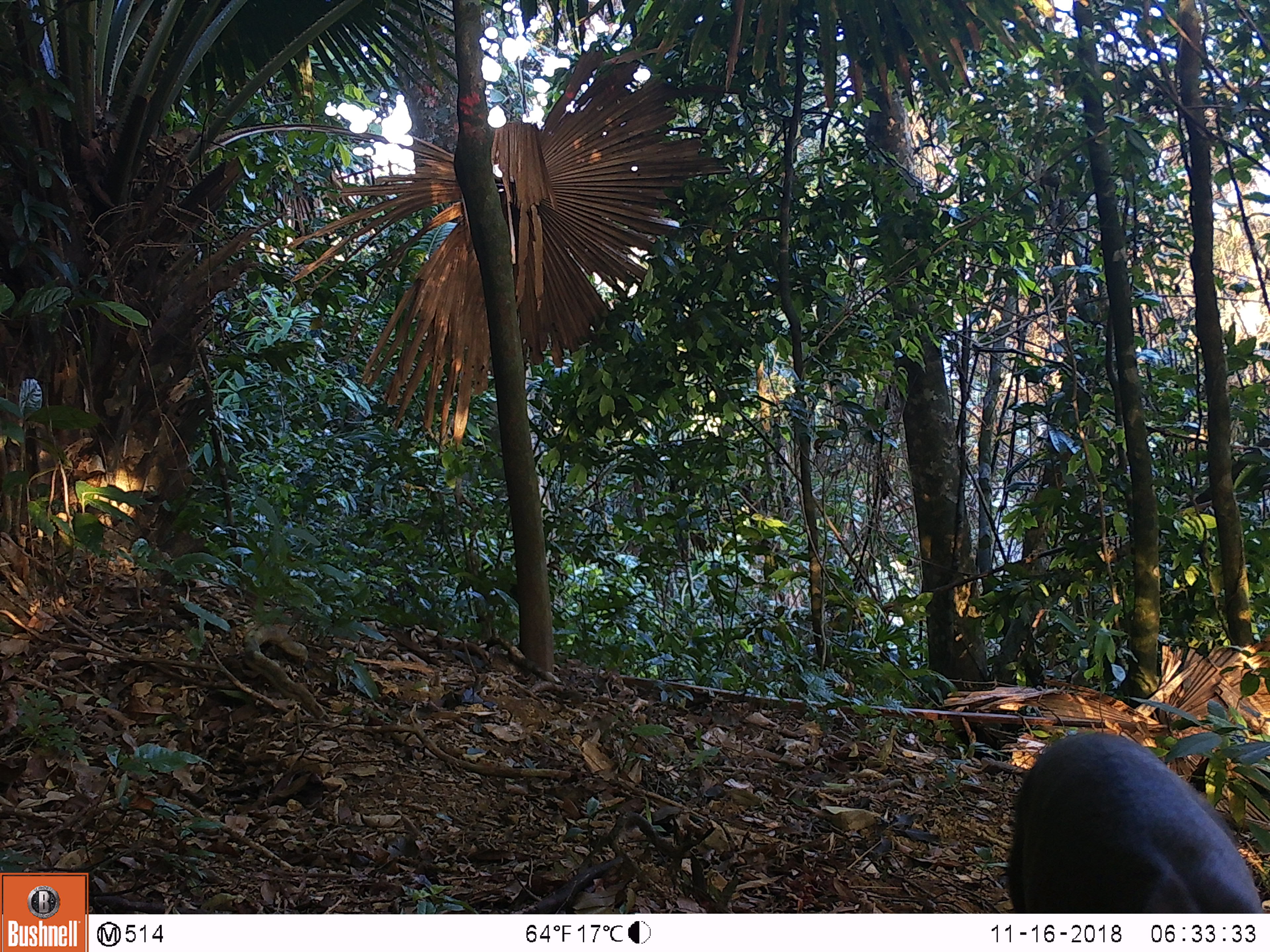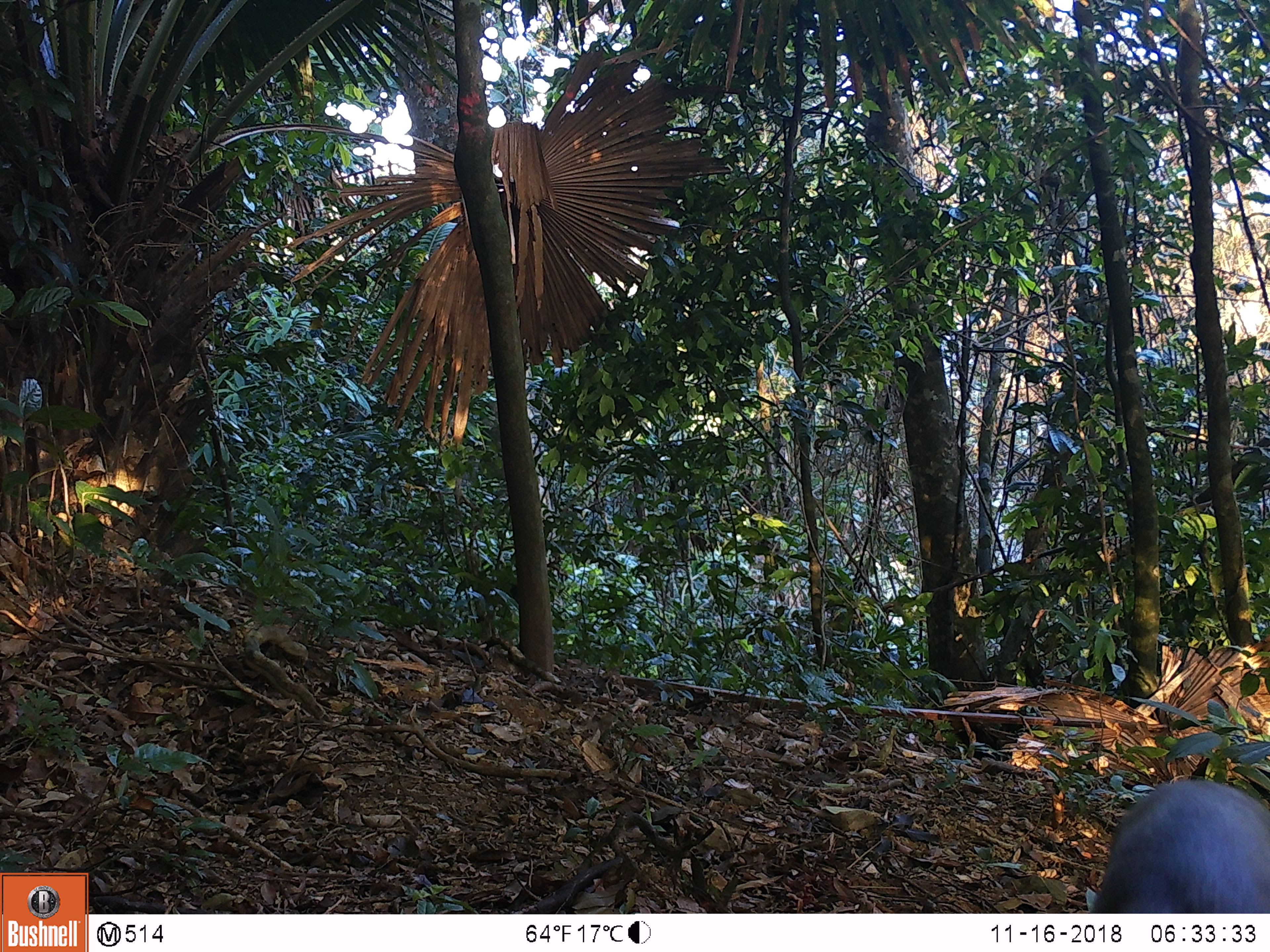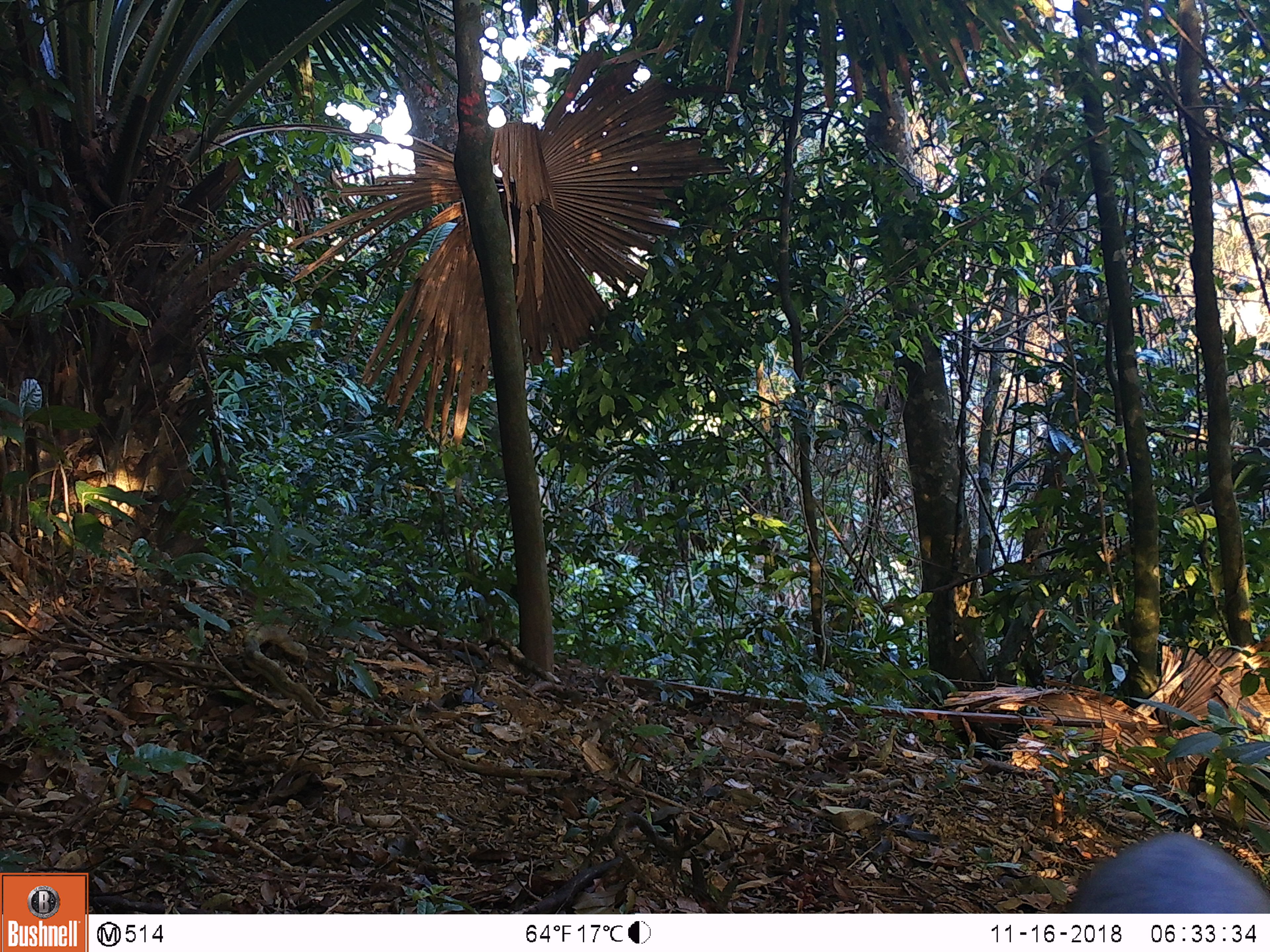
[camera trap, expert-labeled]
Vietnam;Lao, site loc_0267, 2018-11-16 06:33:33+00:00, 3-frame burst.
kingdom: Animalia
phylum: Chordata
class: Mammalia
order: Artiodactyla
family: Cervidae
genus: Muntiacus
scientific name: Muntiacus rooseveltorum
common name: roosevelt's muntjac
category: roosevelts muntjac group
Roosevelts muntjac group (roosevelt's muntjac) (Muntiacus rooseveltorum). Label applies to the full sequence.